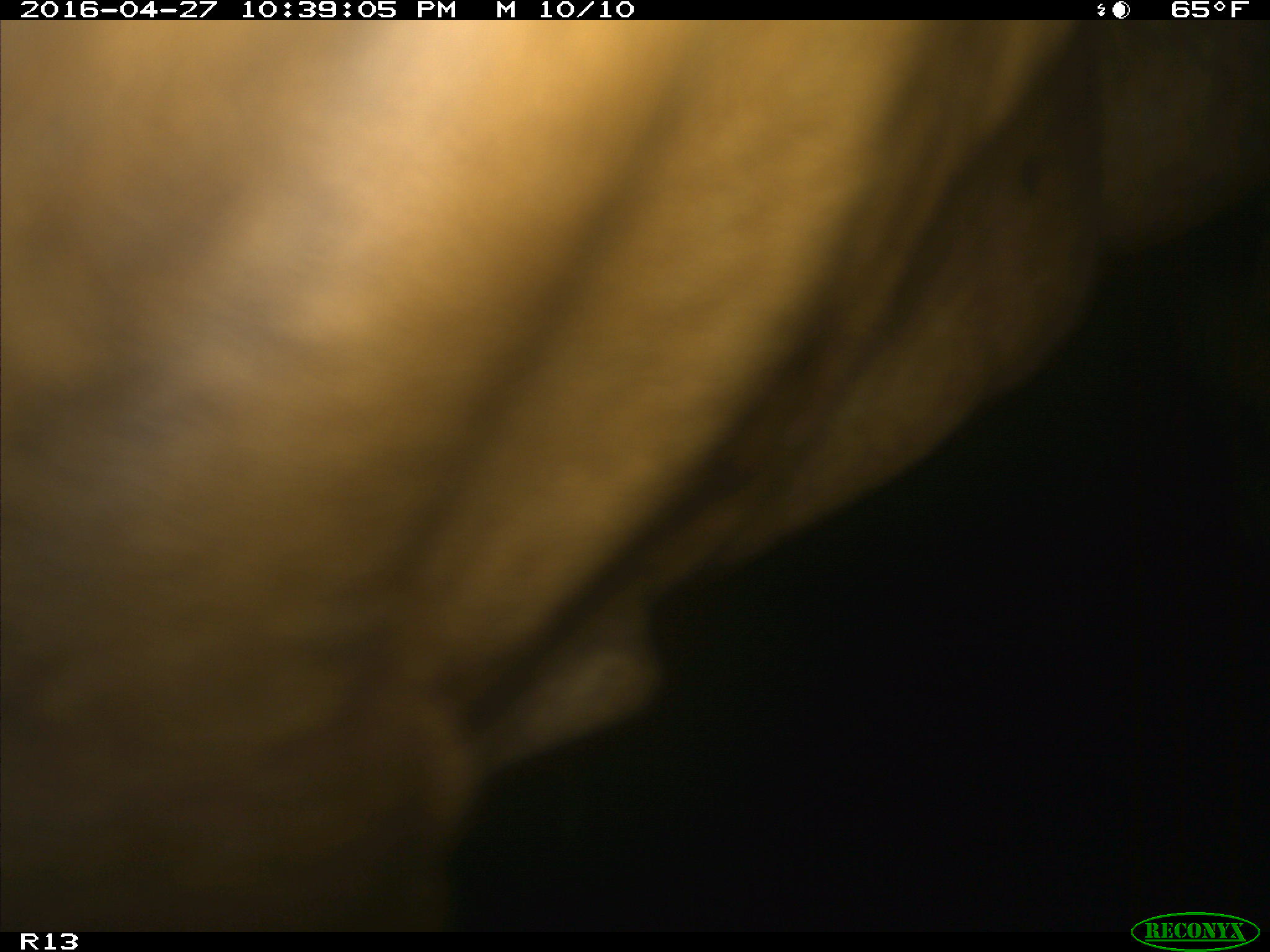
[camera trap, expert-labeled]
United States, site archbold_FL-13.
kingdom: Animalia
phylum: Chordata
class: Mammalia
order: Artiodactyla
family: Bovidae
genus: Bos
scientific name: Bos taurus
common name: domestic cow